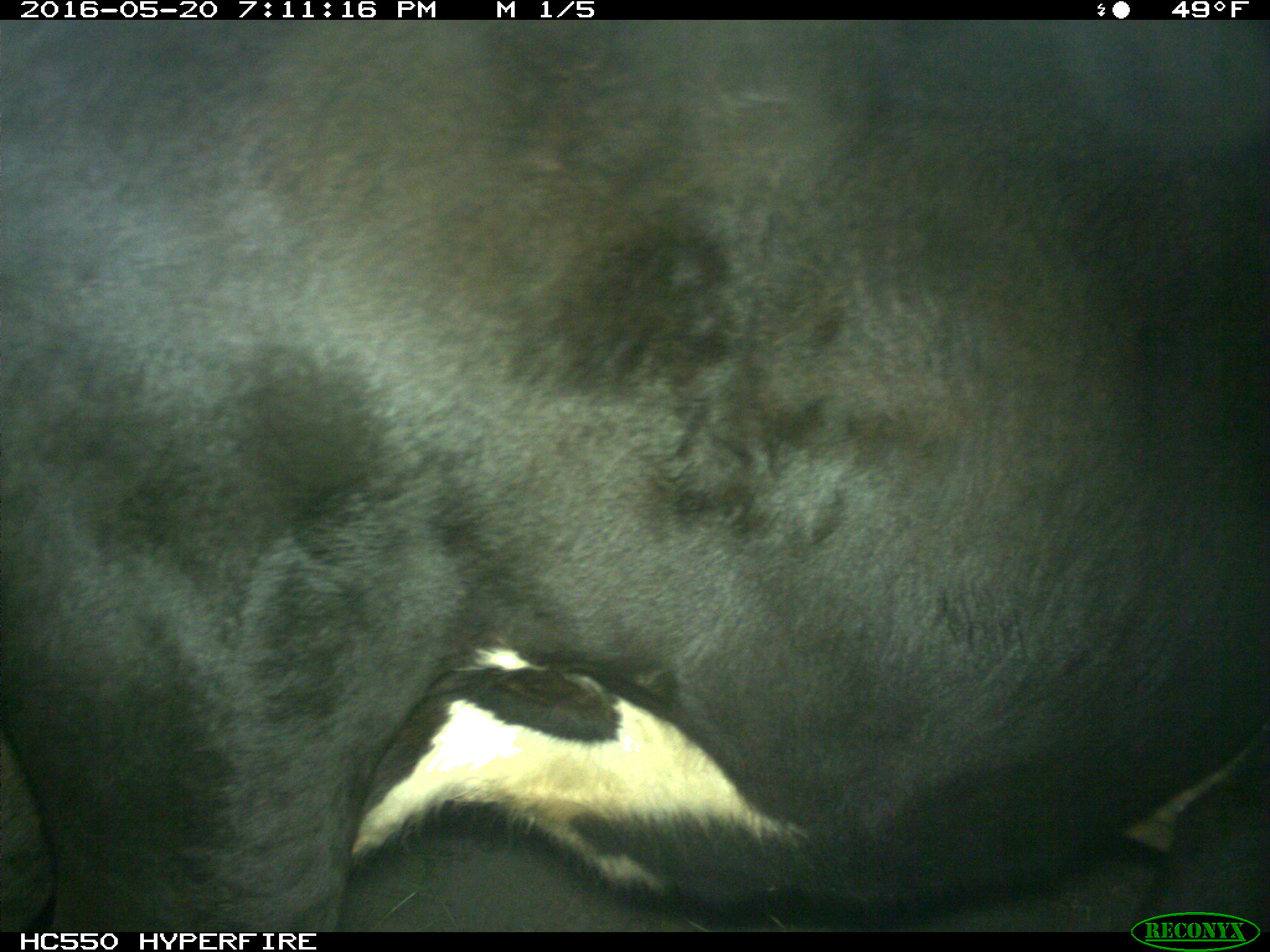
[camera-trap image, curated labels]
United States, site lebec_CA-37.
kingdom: Animalia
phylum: Chordata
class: Mammalia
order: Artiodactyla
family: Bovidae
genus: Bos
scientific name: Bos taurus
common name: domestic cow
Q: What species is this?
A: Bos taurus (domestic cow).